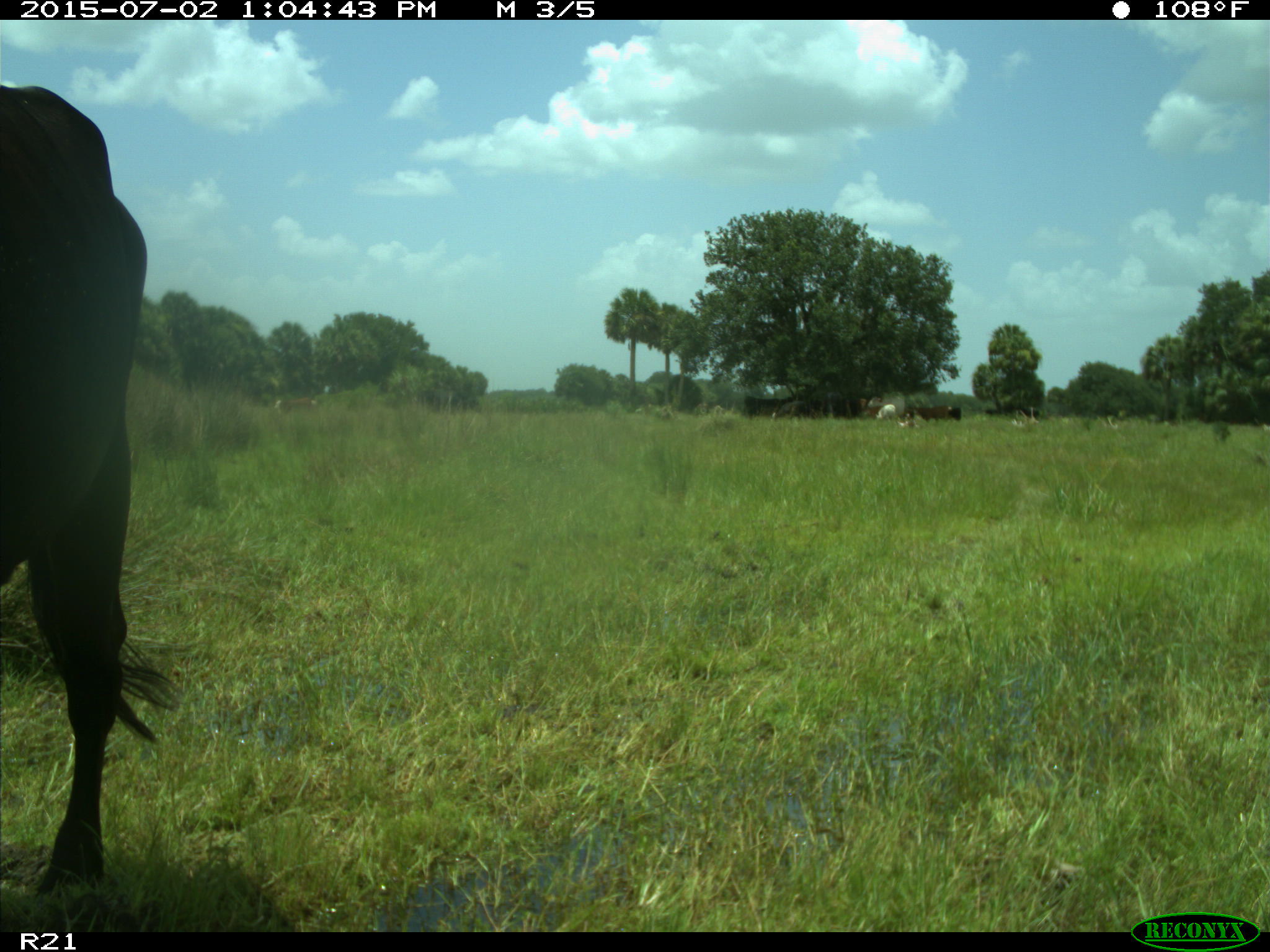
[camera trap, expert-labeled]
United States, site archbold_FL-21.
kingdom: Animalia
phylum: Chordata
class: Mammalia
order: Artiodactyla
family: Bovidae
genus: Bos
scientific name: Bos taurus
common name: domestic cow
Bos taurus (domestic cow).